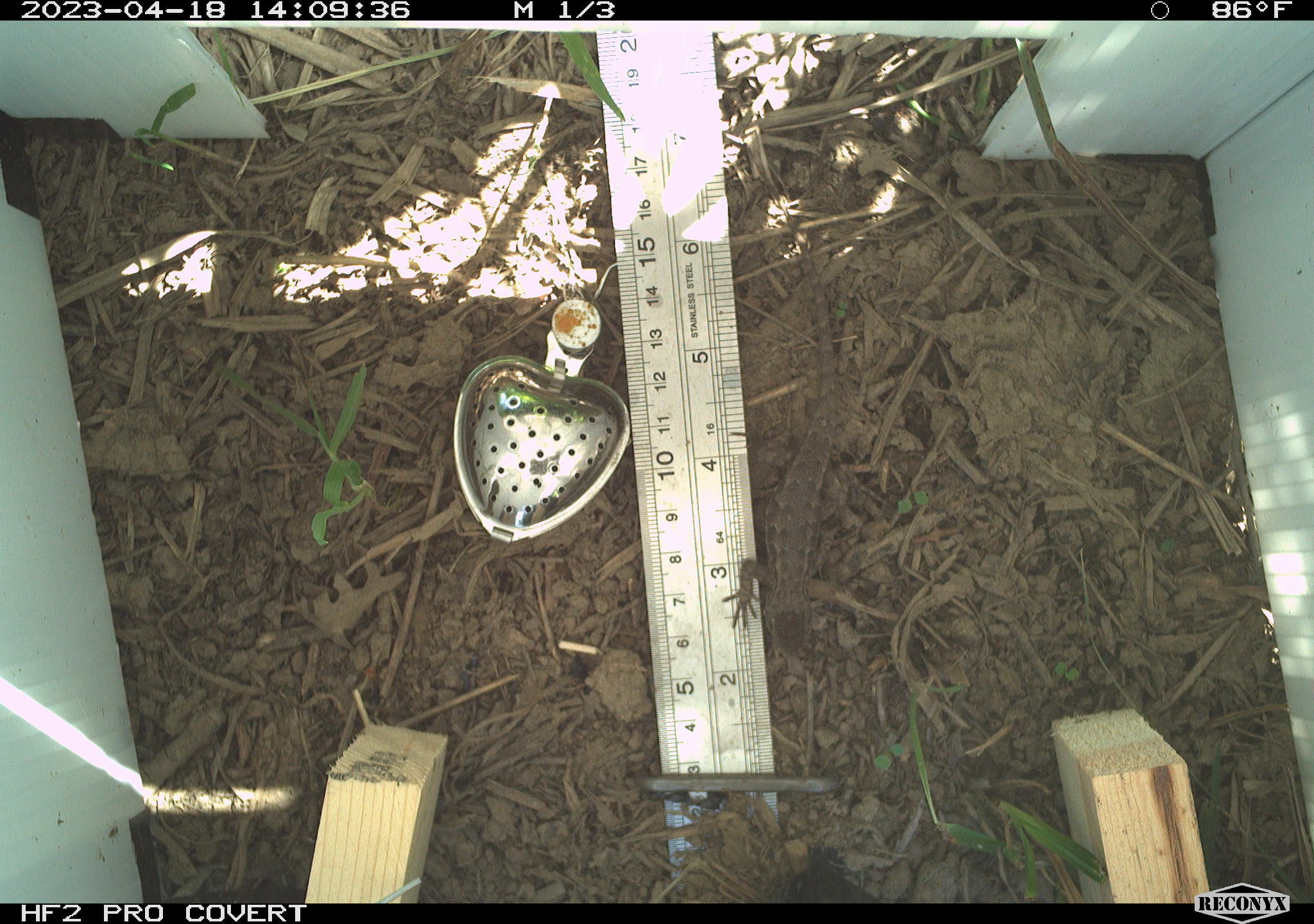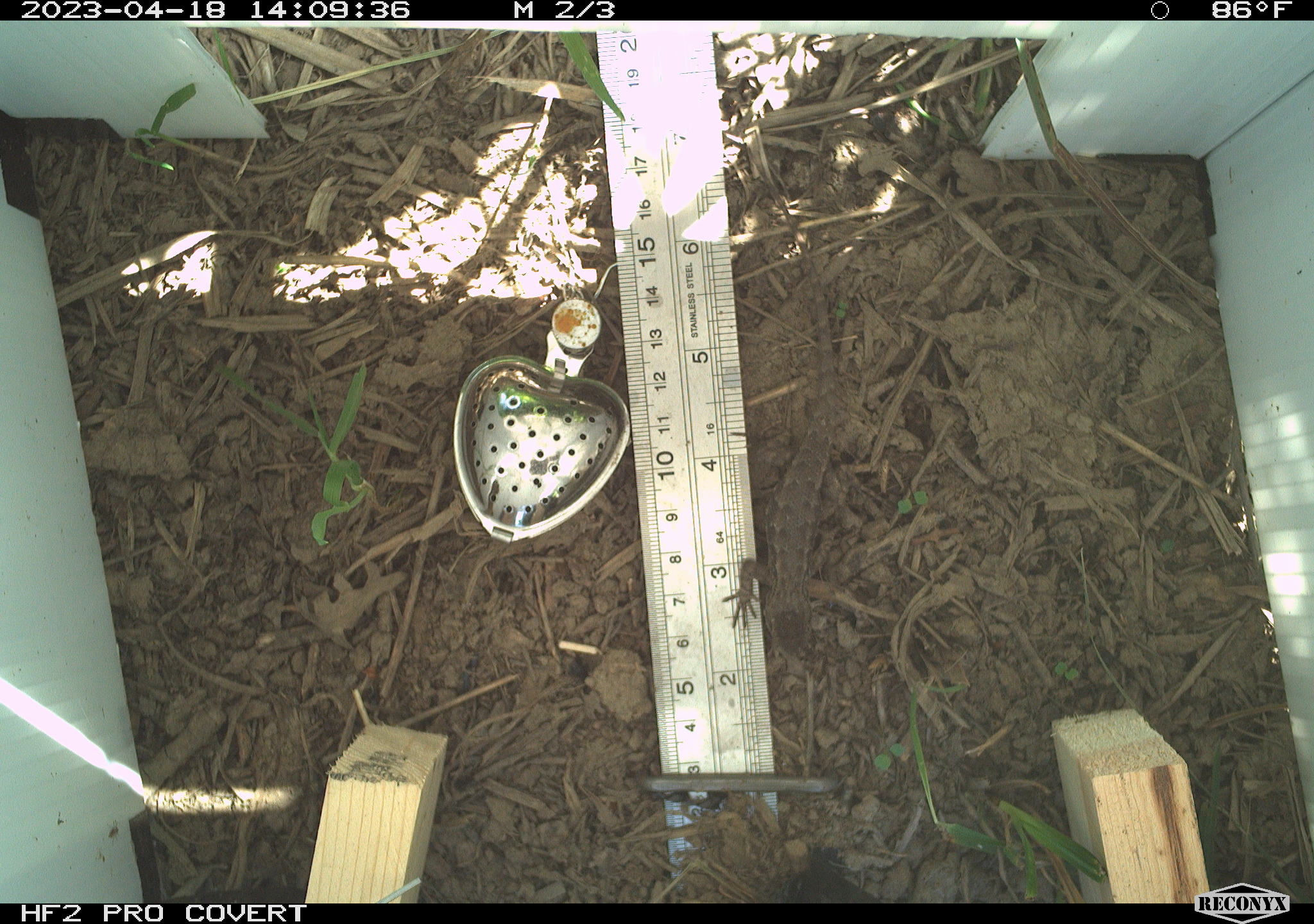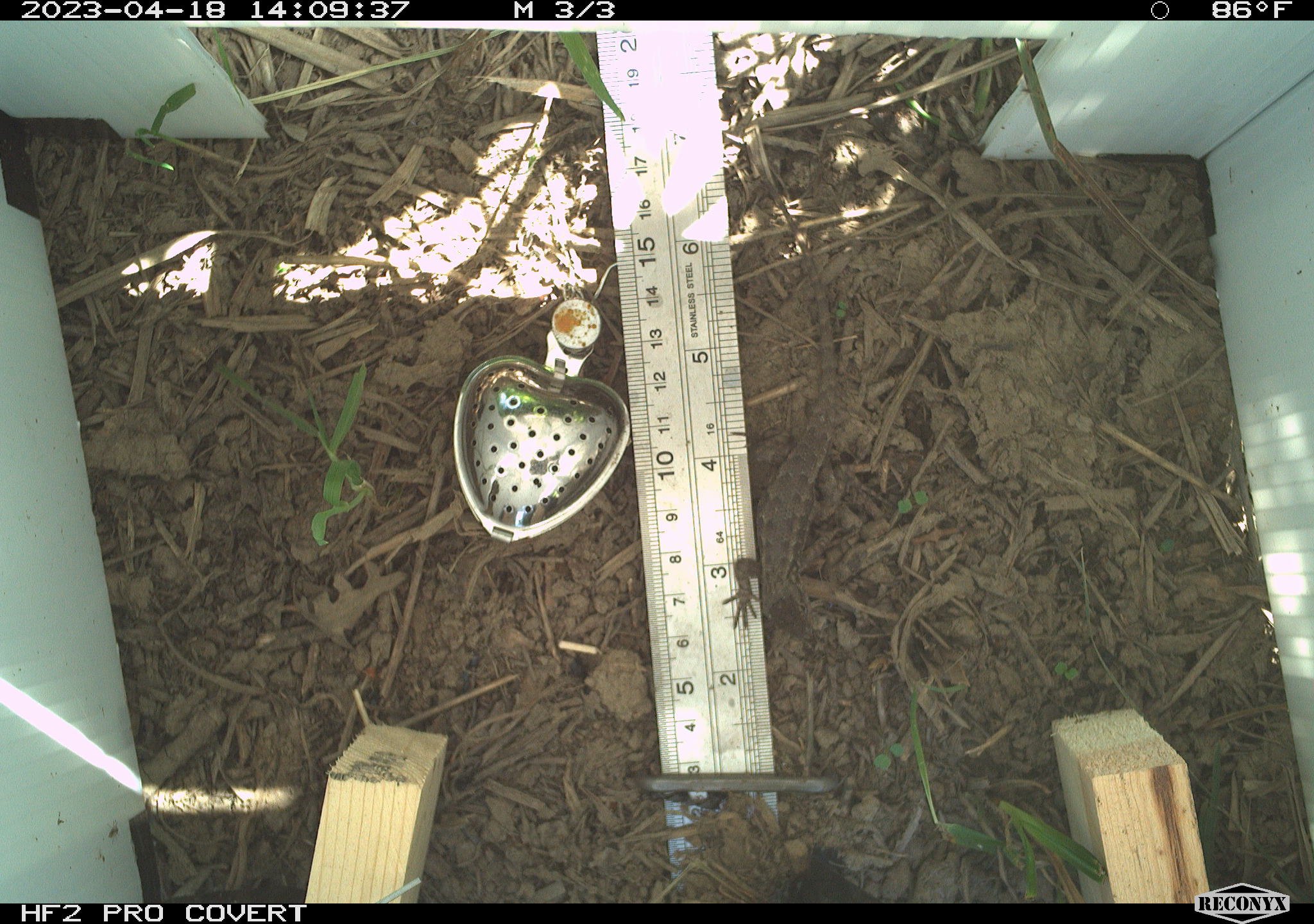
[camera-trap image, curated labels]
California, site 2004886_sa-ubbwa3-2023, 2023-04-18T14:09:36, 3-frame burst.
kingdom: Animalia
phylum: Chordata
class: Reptilia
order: Squamata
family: Phrynosomatidae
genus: Sceloporus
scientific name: Sceloporus occidentalis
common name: western fence lizard